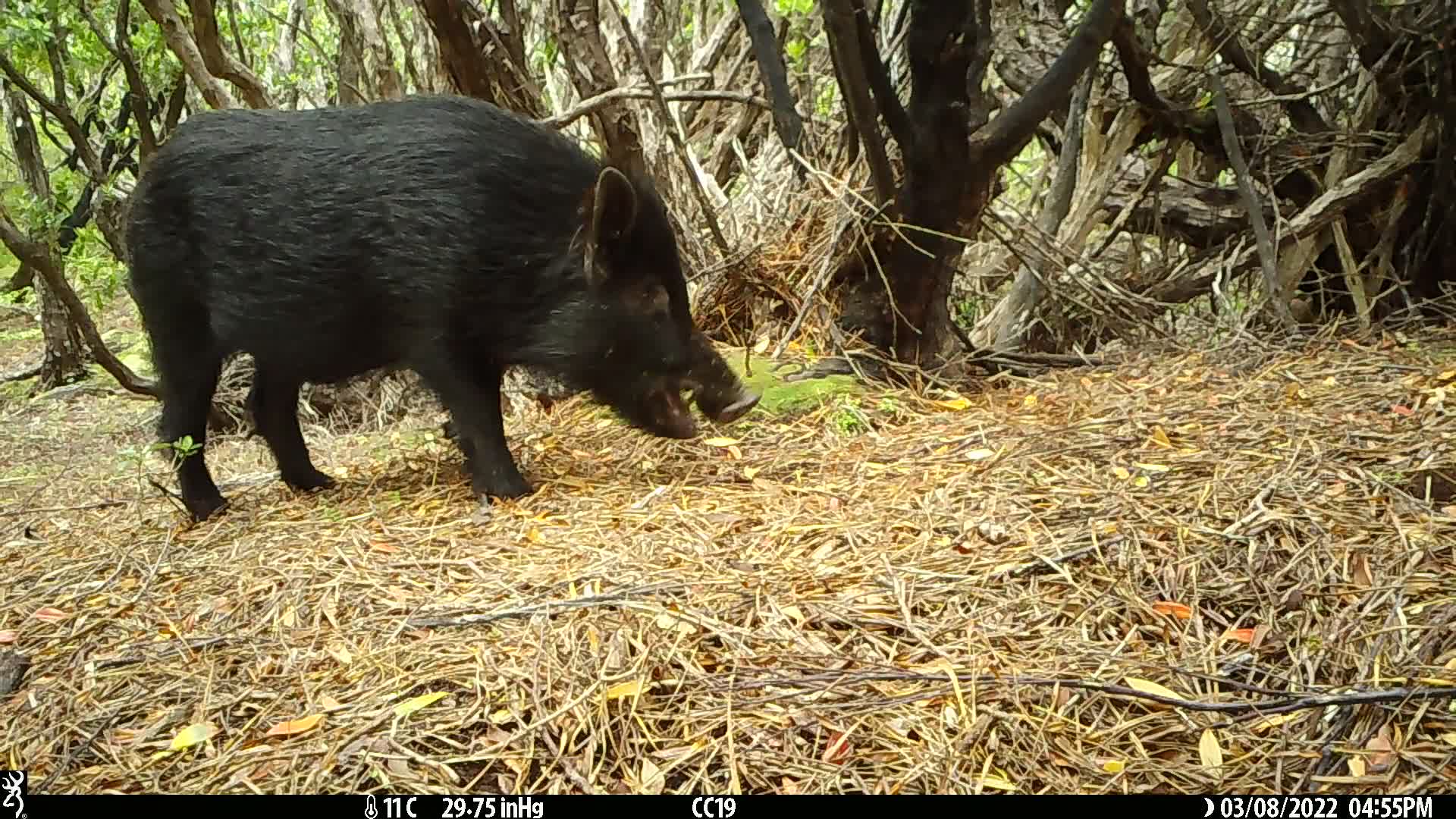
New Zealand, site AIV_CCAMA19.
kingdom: Animalia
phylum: Chordata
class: Mammalia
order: Artiodactyla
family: Suidae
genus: Sus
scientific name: Sus scrofa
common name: pig